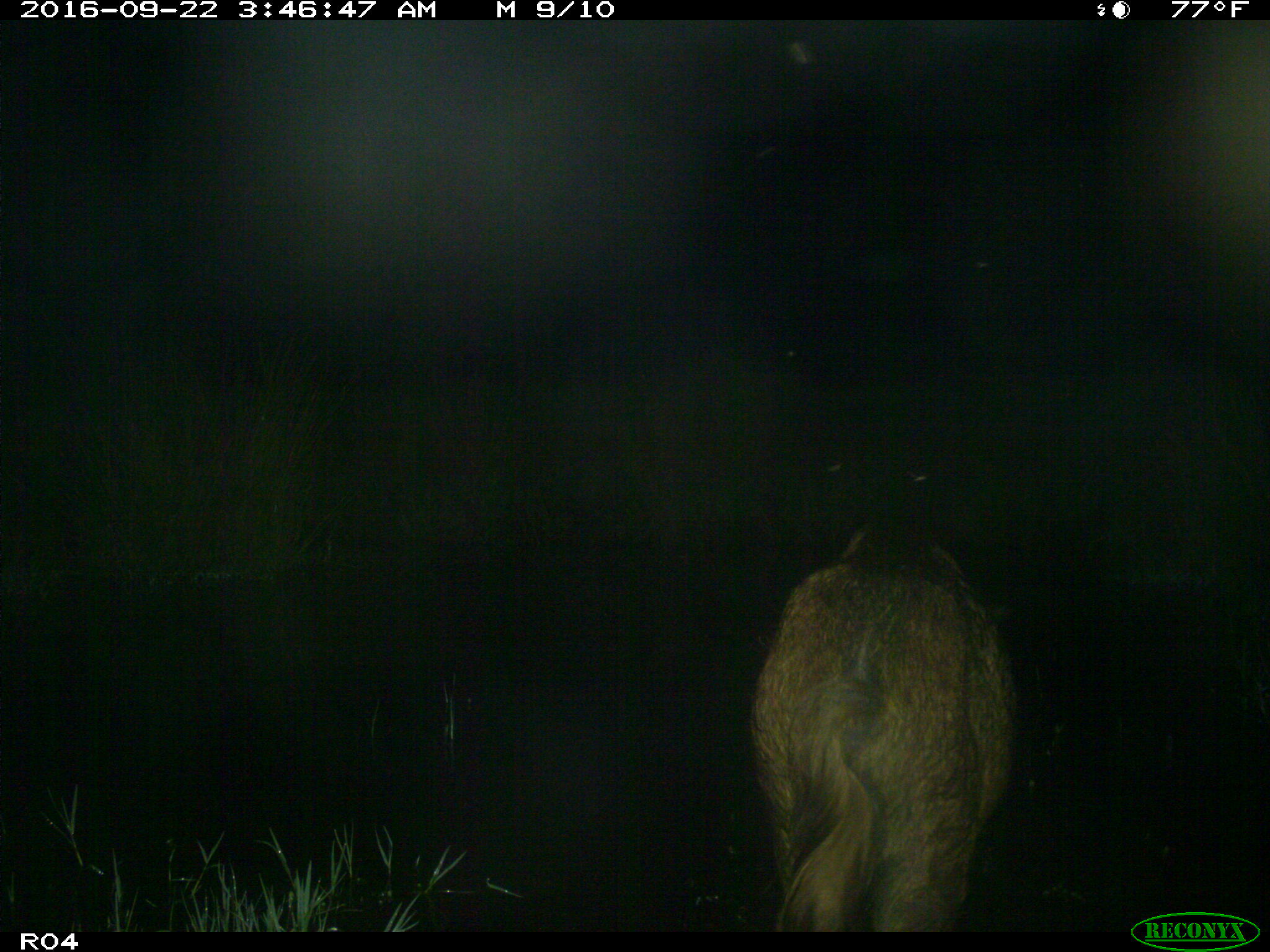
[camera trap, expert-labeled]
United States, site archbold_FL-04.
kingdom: Animalia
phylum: Chordata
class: Mammalia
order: Artiodactyla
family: Suidae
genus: Sus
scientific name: Sus scrofa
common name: wild boar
Sus scrofa (wild boar).